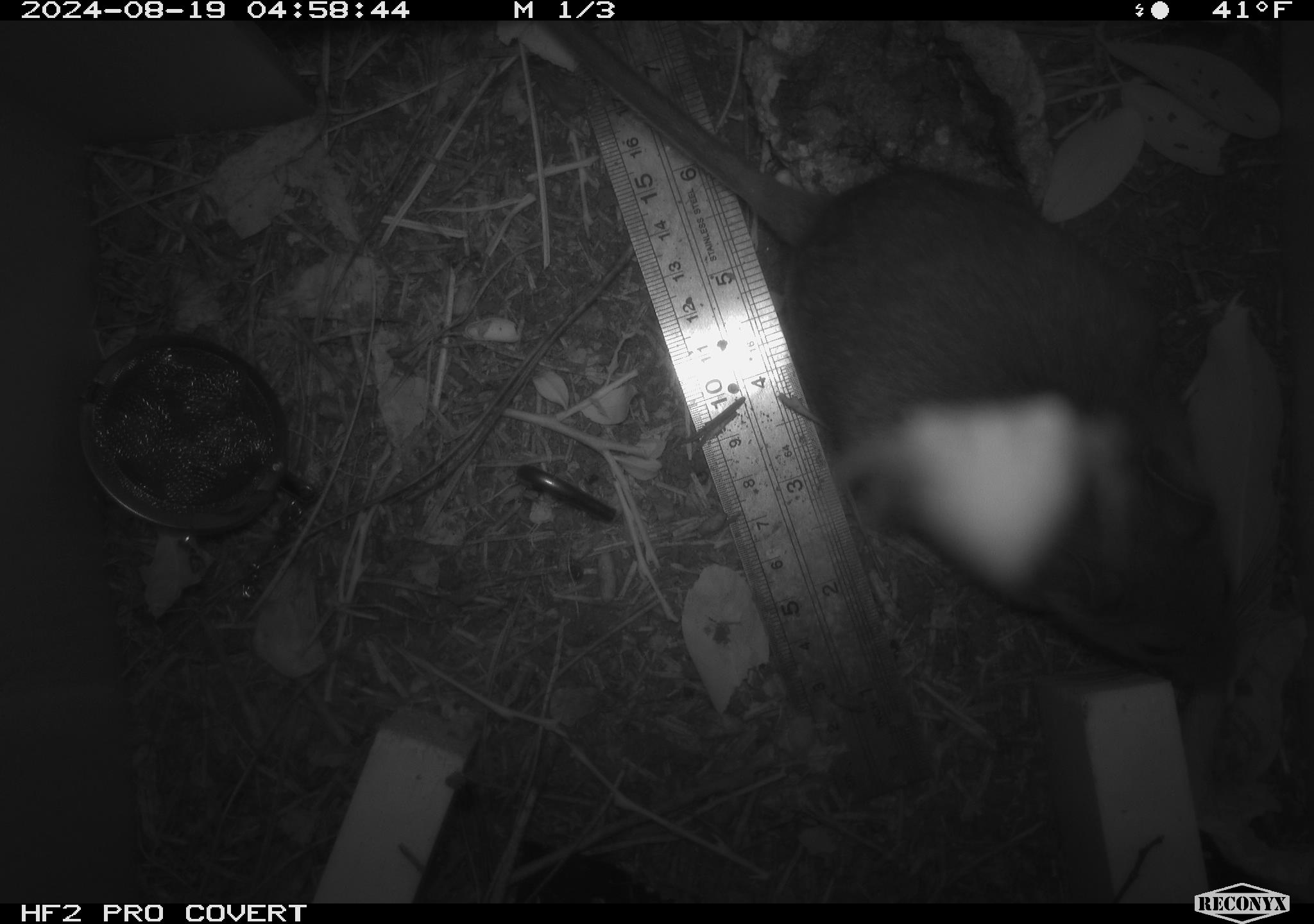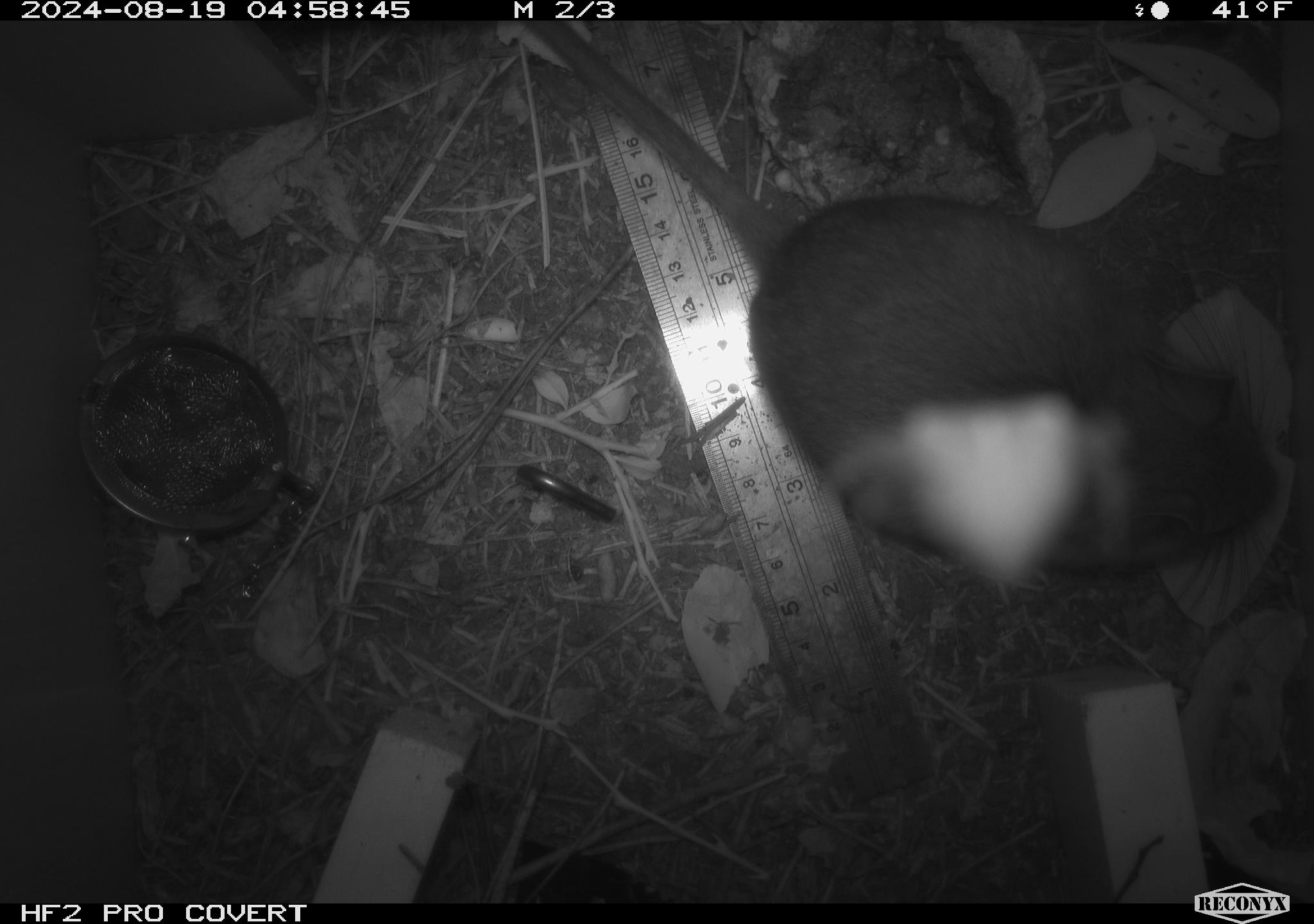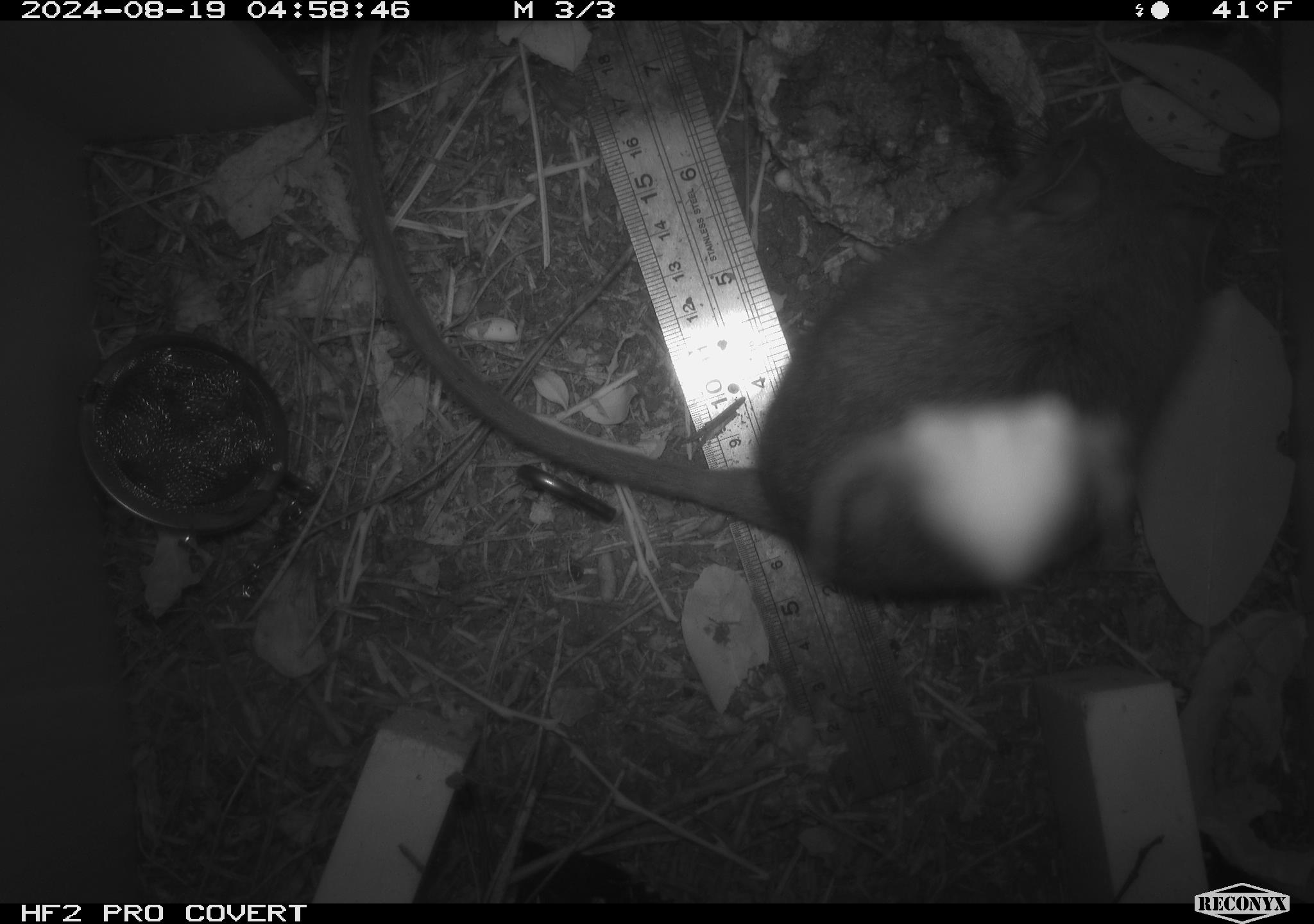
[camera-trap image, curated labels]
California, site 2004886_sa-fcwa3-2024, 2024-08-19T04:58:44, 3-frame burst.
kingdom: Animalia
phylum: Chordata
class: Mammalia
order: Rodentia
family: Cricetidae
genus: Neotoma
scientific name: Neotoma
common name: pack rat or woodrat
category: neotoma species